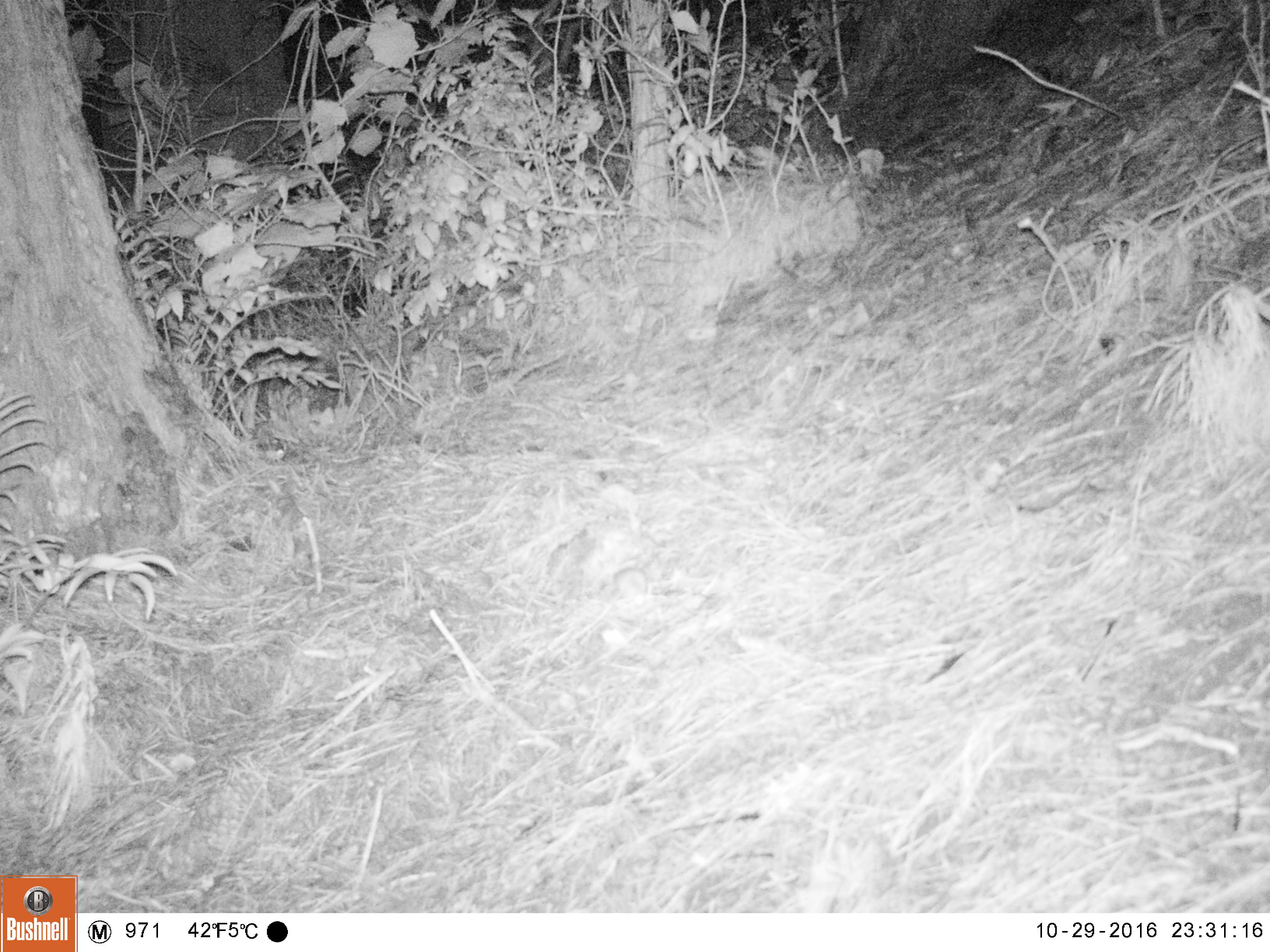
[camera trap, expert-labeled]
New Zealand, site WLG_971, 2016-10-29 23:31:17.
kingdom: Animalia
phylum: Chordata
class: Mammalia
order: Rodentia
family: Muridae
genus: Mus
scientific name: Mus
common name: mouse